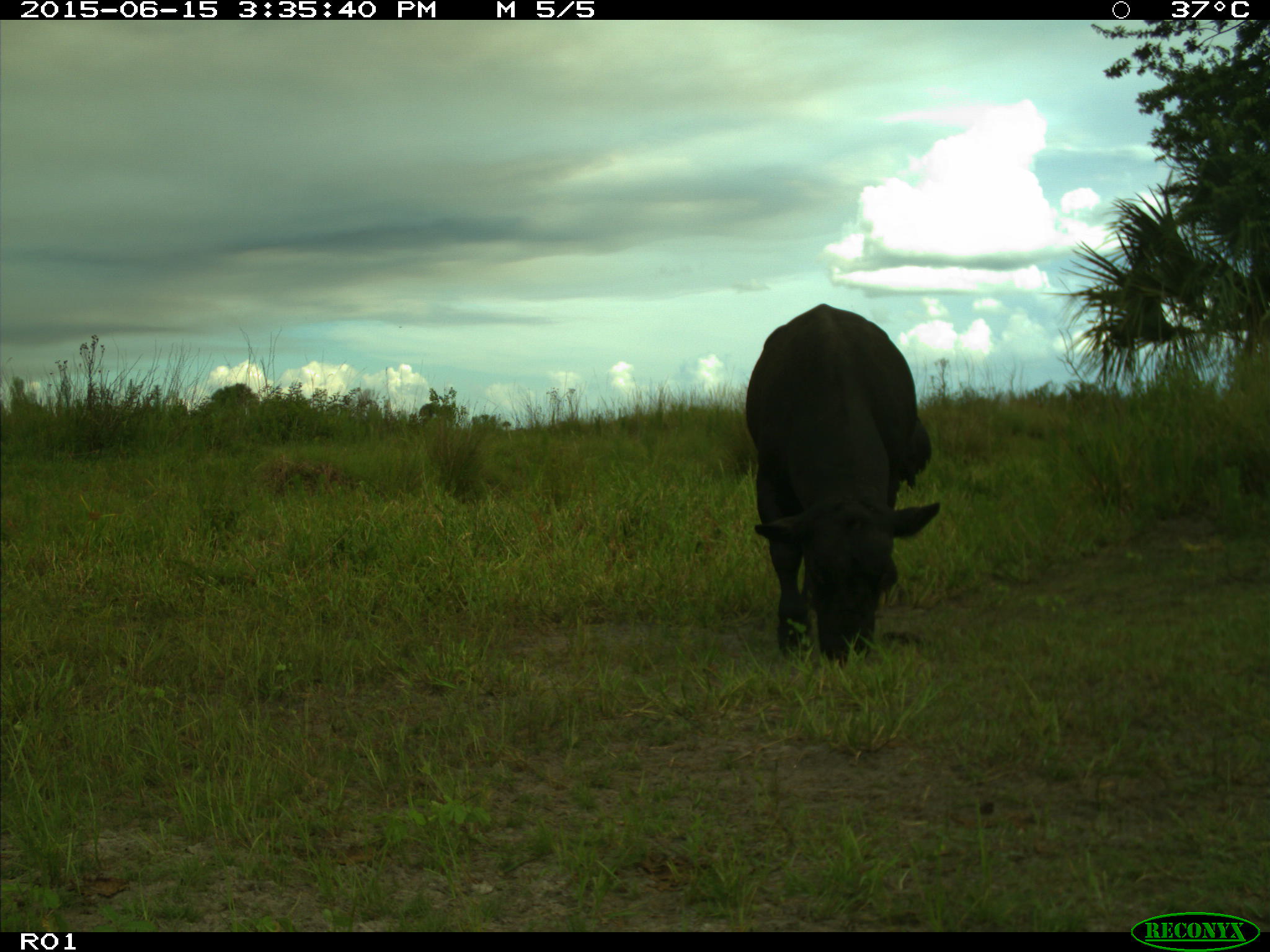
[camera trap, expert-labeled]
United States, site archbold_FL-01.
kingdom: Animalia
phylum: Chordata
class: Mammalia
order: Artiodactyla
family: Bovidae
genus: Bos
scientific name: Bos taurus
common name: domestic cow